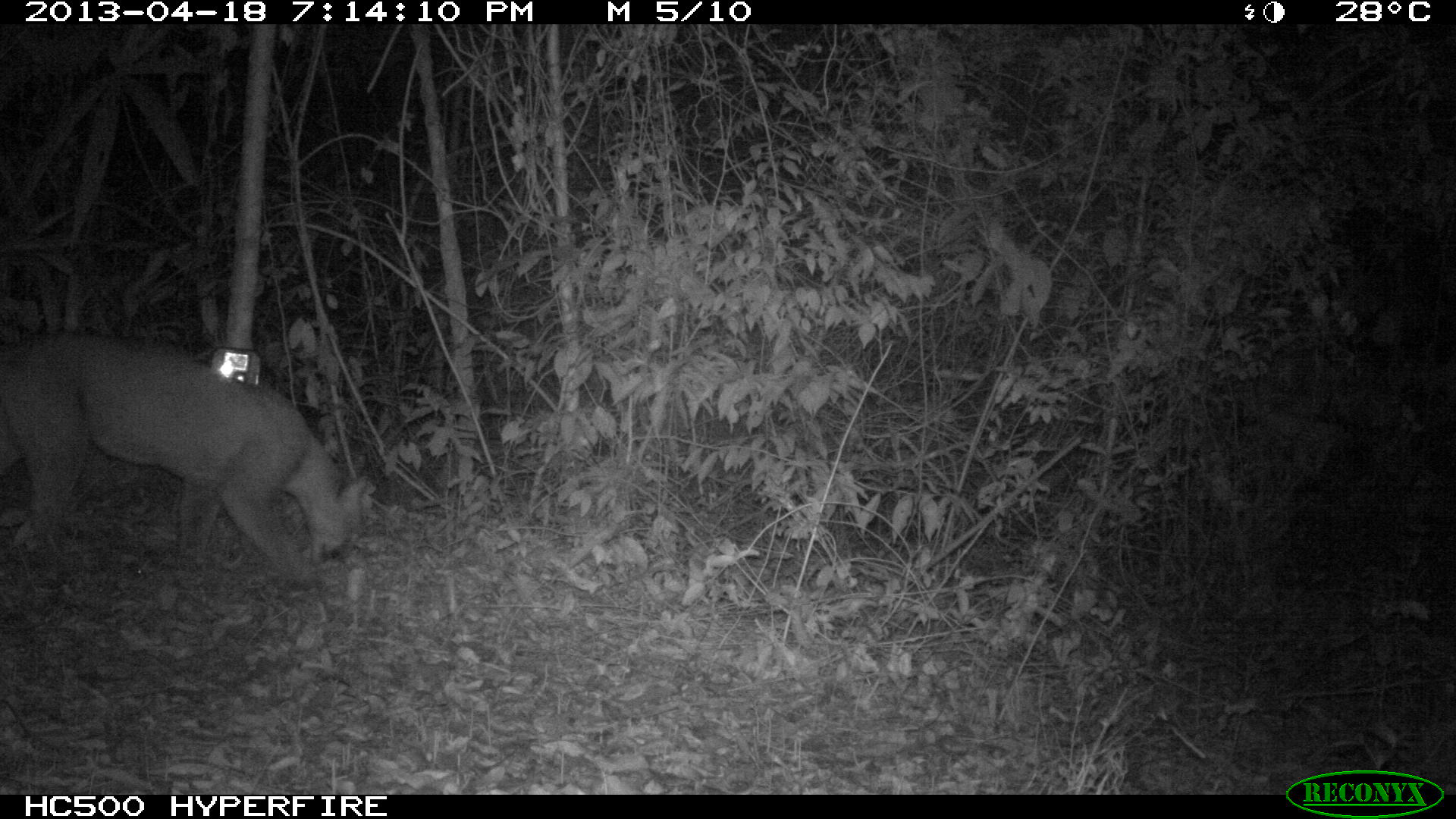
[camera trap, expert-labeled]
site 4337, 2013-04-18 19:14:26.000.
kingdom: Animalia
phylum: Chordata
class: Mammalia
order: Carnivora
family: Felidae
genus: Puma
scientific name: Puma concolor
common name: mountain lion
Puma concolor (mountain lion), count 1.